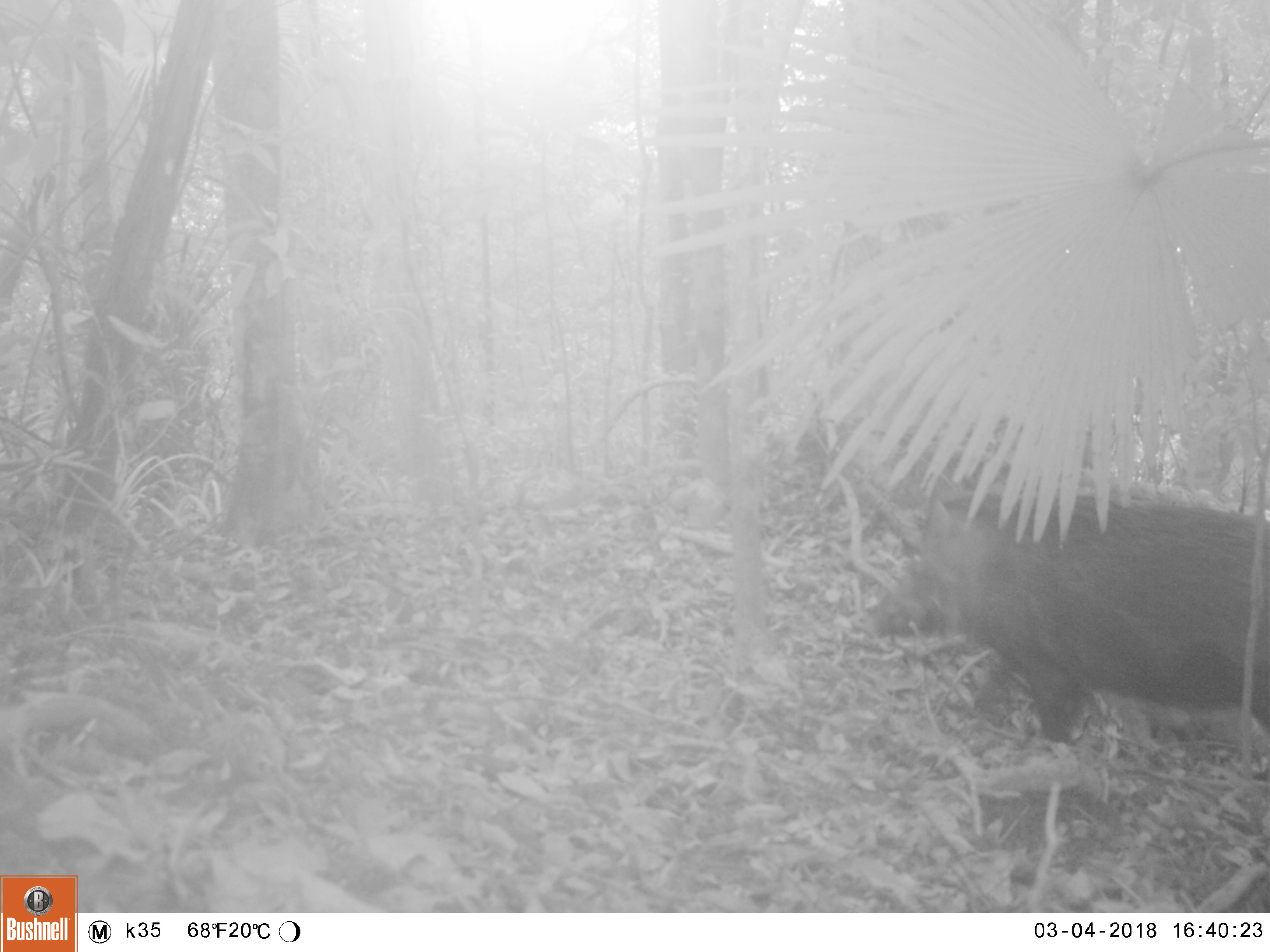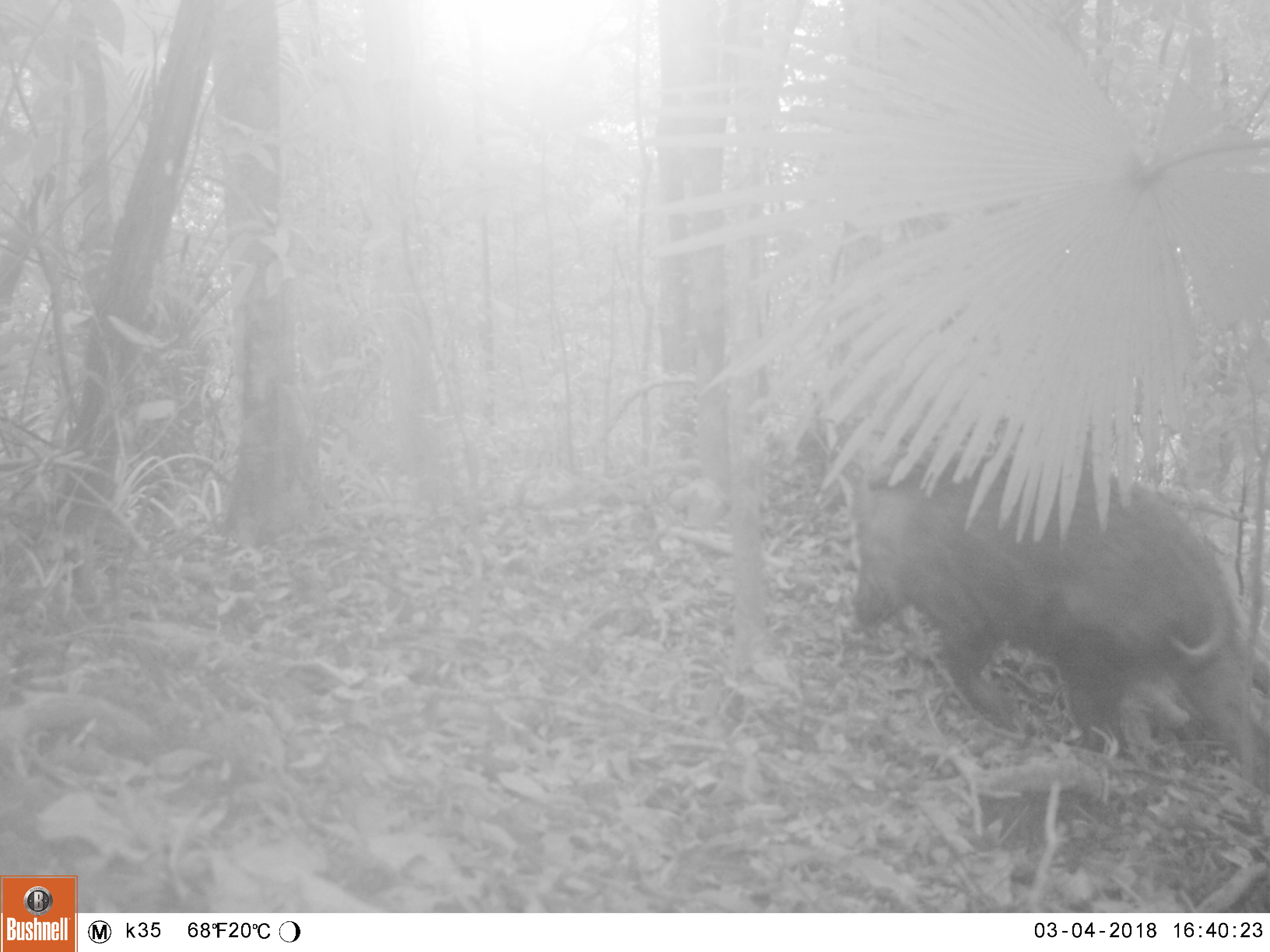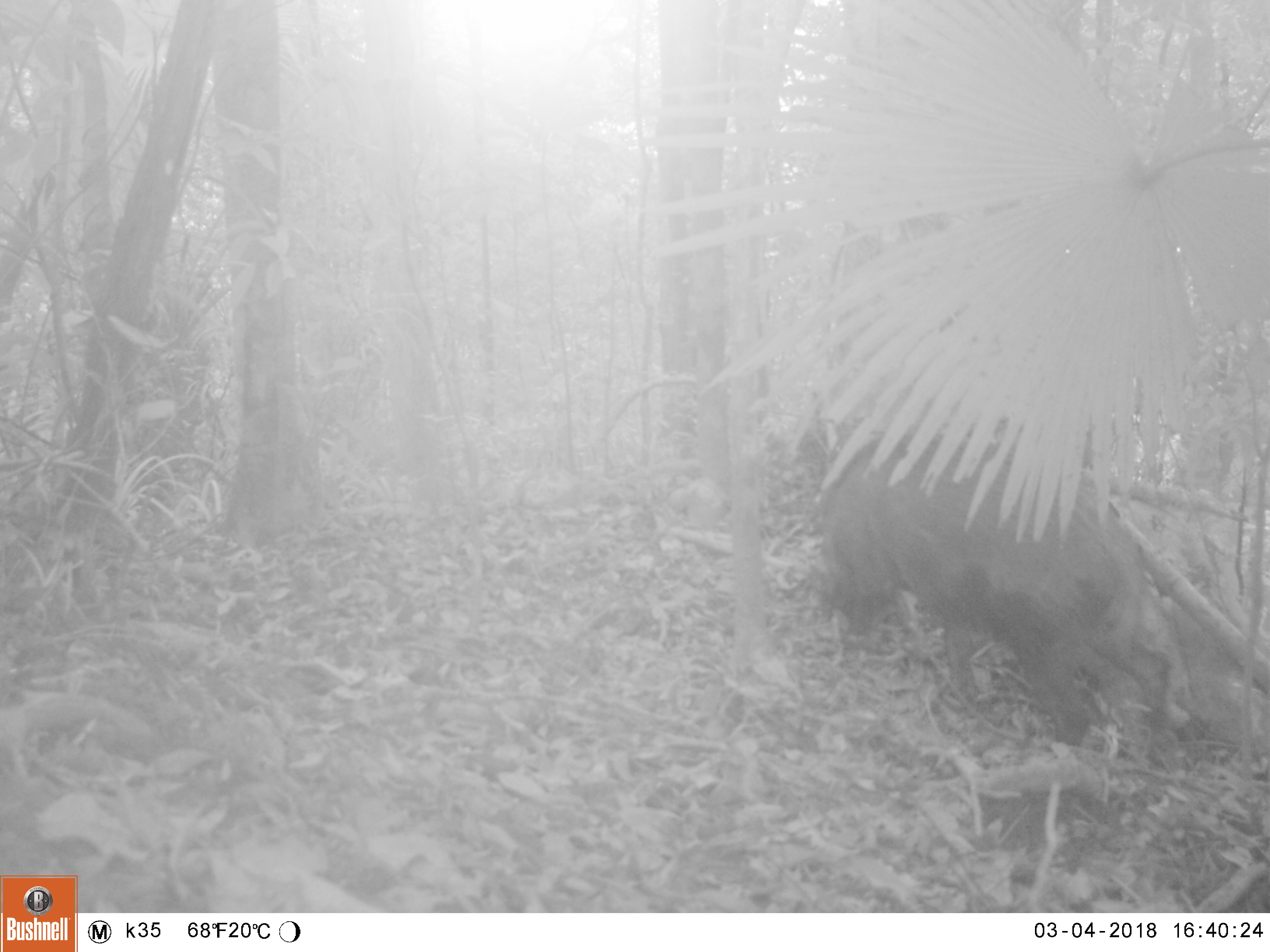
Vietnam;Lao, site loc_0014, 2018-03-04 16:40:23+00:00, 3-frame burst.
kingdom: Animalia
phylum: Chordata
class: Mammalia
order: Artiodactyla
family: Suidae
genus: Sus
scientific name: Sus scrofa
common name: eurasian wild pig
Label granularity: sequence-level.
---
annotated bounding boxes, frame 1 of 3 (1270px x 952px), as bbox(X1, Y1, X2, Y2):
eurasian wild pig: bbox(864, 488, 1270, 746)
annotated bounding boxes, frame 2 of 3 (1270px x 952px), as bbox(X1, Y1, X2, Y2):
eurasian wild pig: bbox(832, 450, 1268, 791)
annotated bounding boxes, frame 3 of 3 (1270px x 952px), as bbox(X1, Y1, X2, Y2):
eurasian wild pig: bbox(816, 431, 1169, 746)